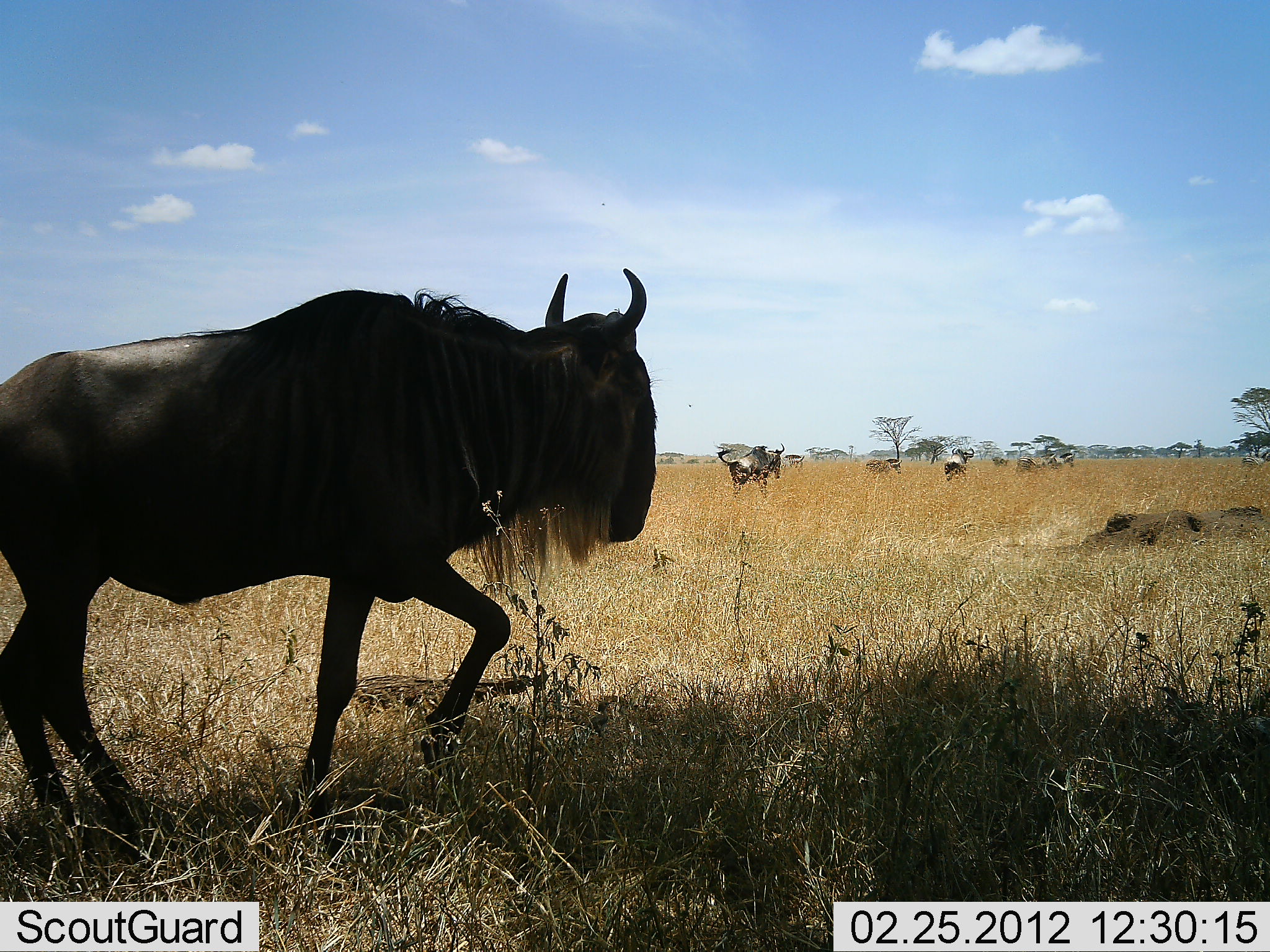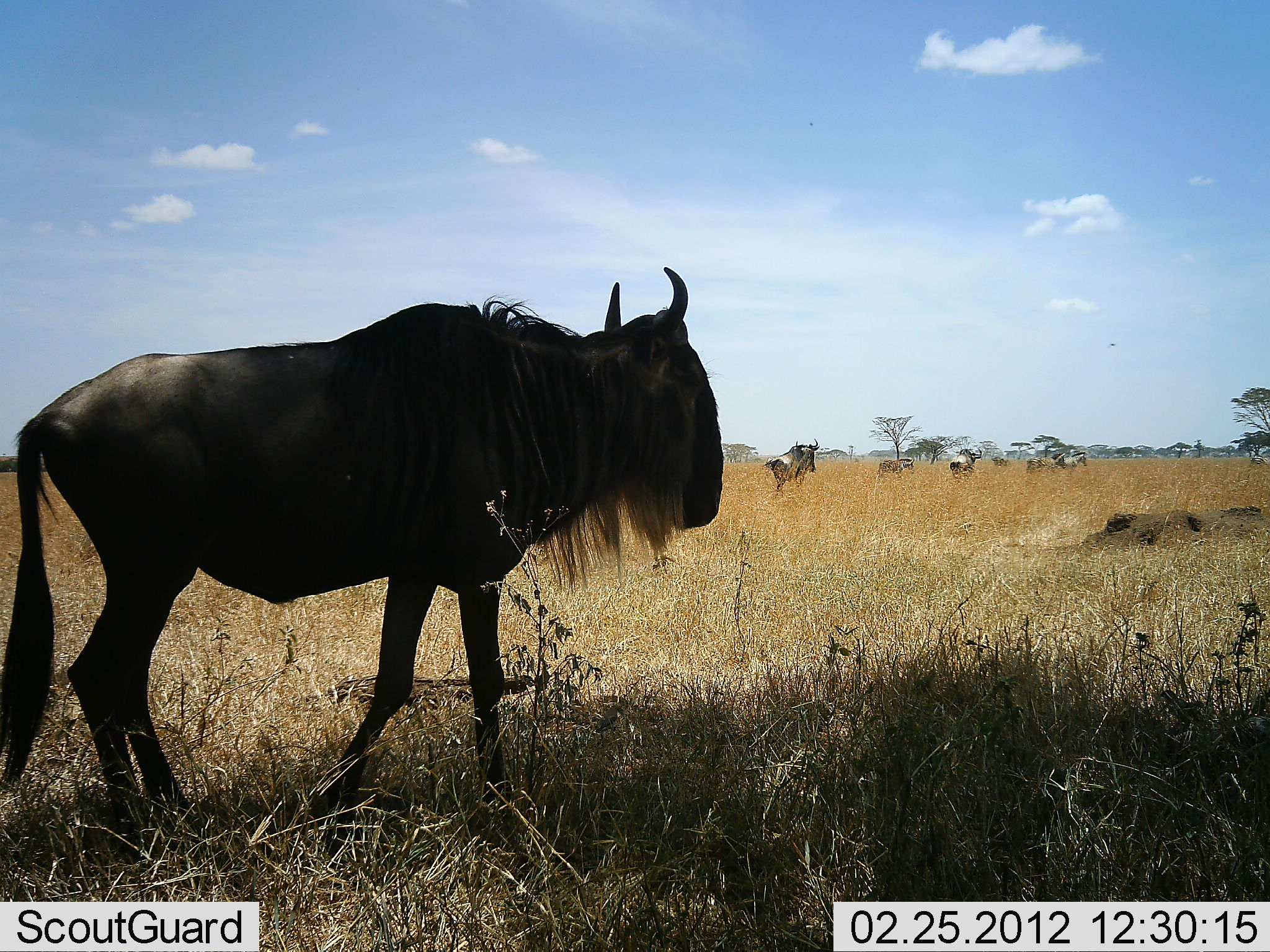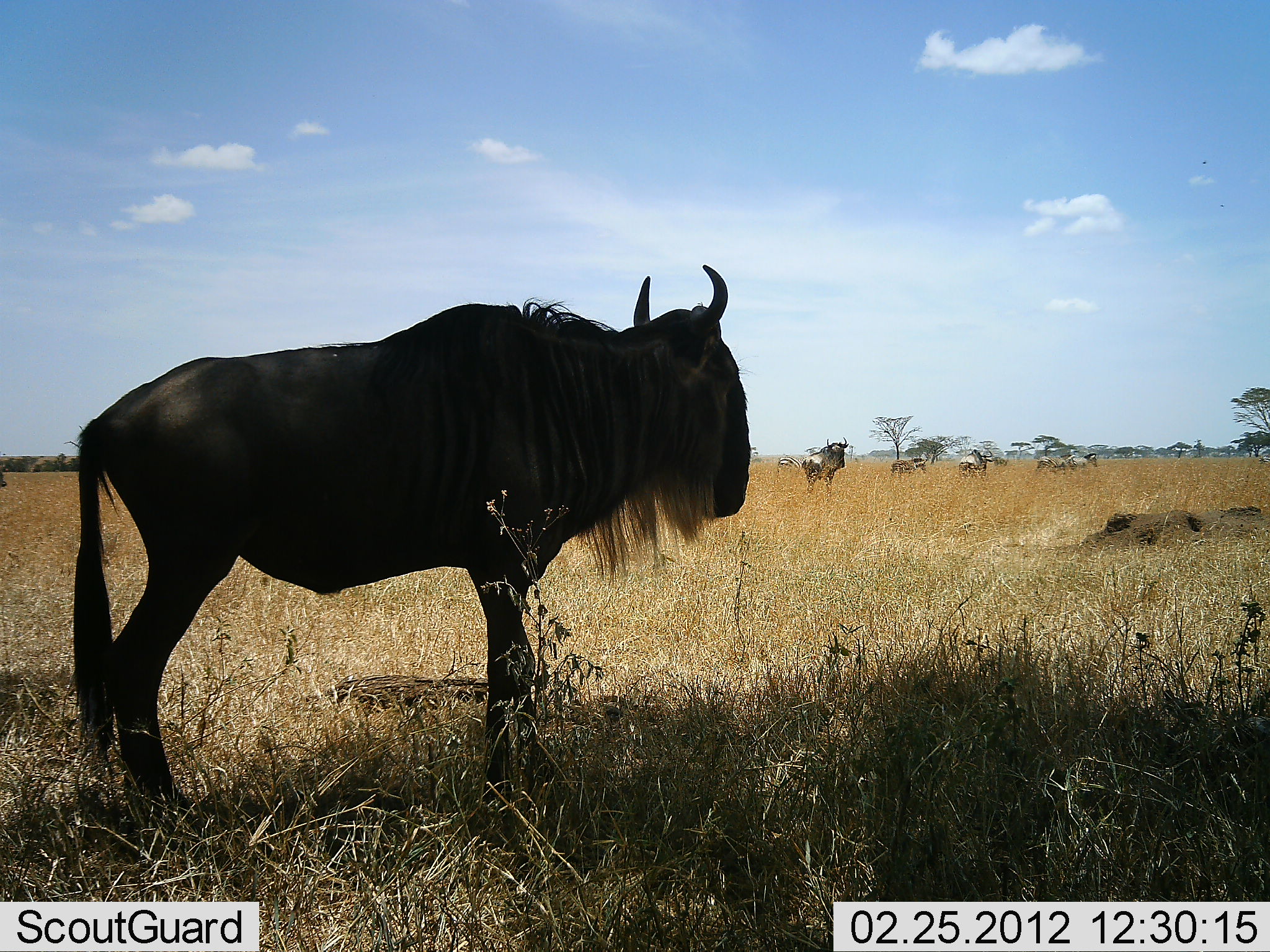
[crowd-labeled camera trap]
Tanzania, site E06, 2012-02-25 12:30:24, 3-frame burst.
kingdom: Animalia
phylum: Chordata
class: Mammalia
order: Artiodactyla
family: Bovidae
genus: Connochaetes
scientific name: Connochaetes taurinus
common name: blue wildebeest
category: wildebeest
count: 7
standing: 22%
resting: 0%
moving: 94%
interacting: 0%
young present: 0%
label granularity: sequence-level